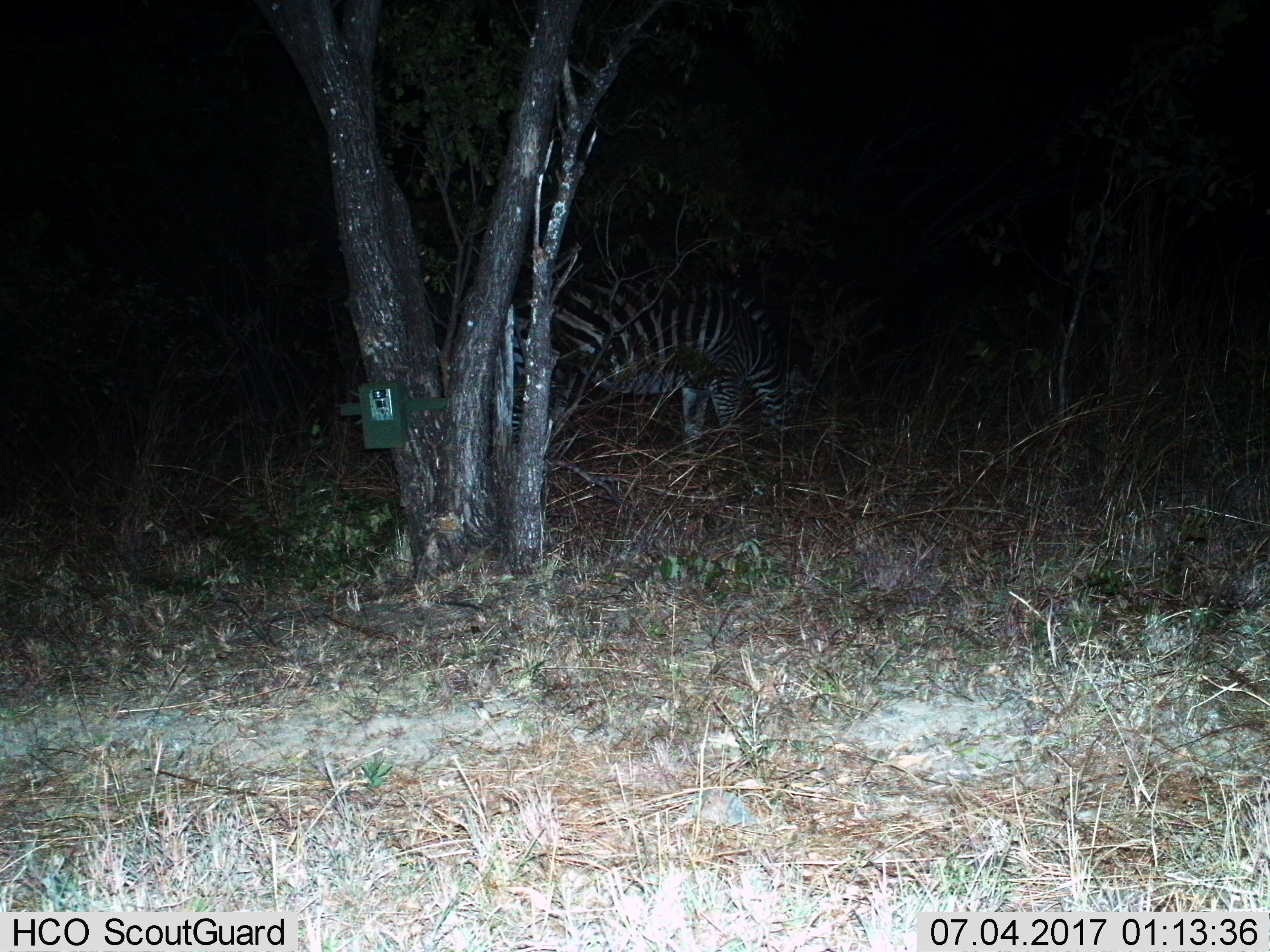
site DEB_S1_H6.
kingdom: Animalia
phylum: Chordata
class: Mammalia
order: Perissodactyla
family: Equidae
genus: Equus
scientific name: Equus quagga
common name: plains zebra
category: zebraplains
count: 1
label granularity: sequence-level